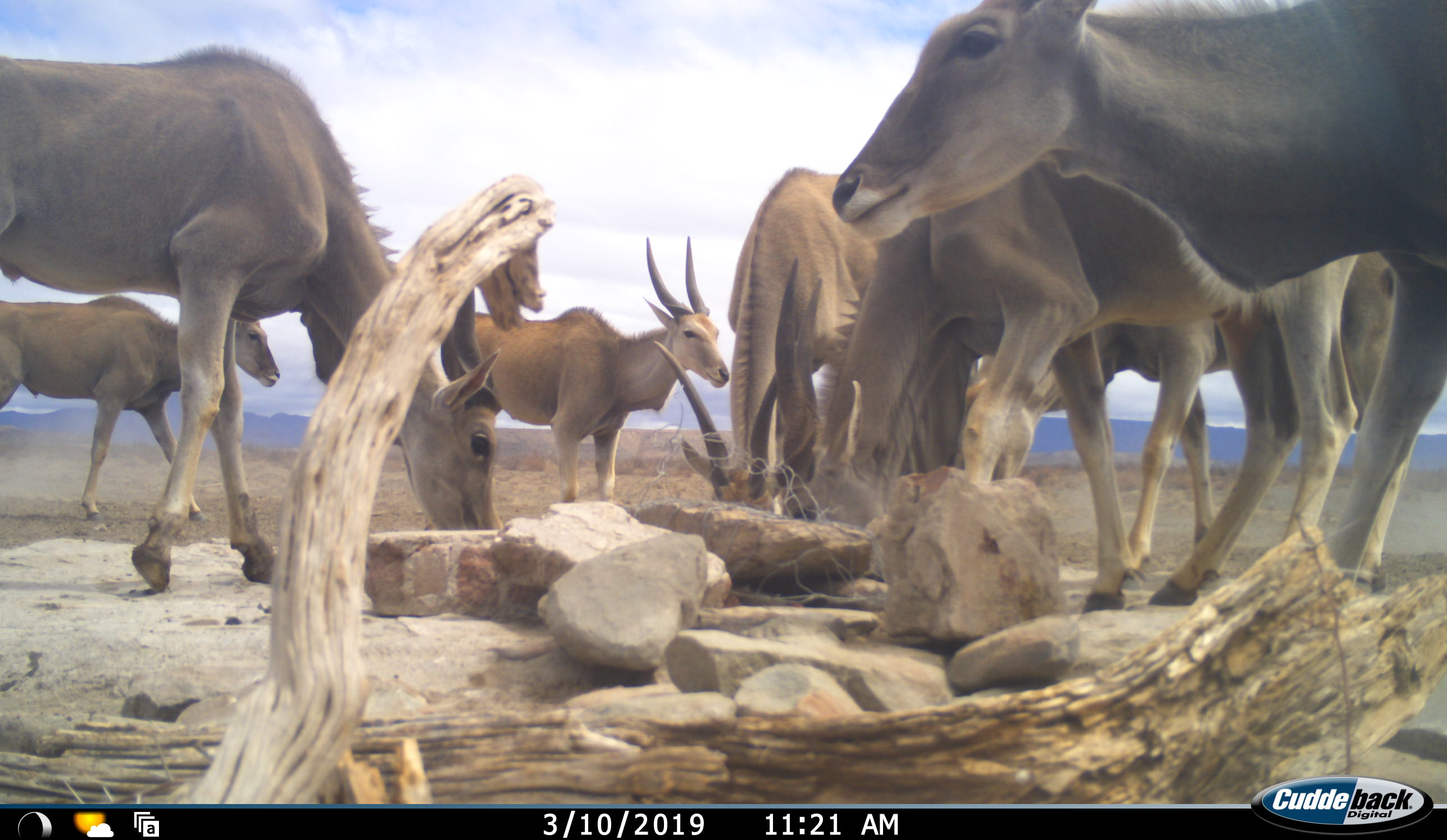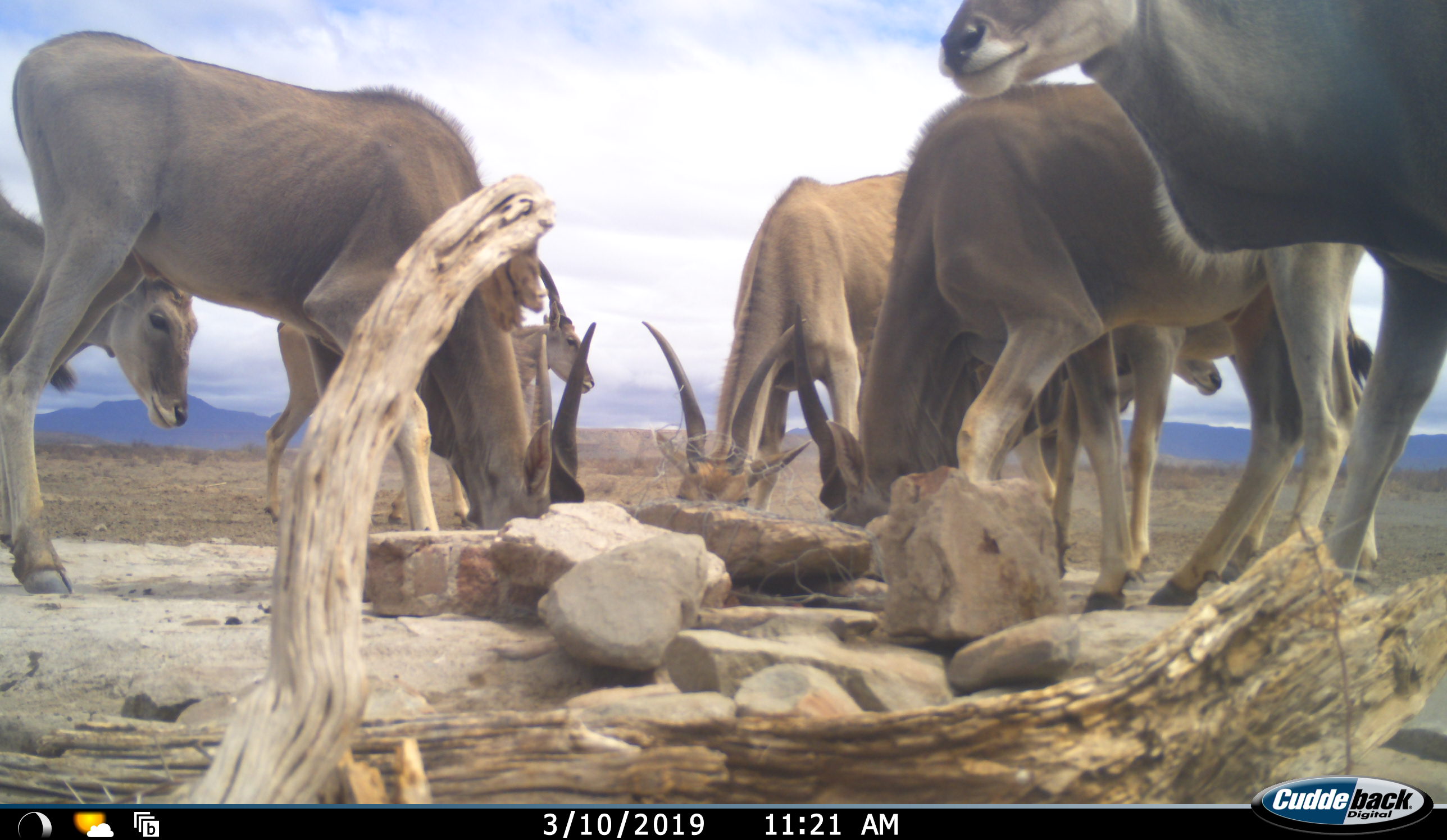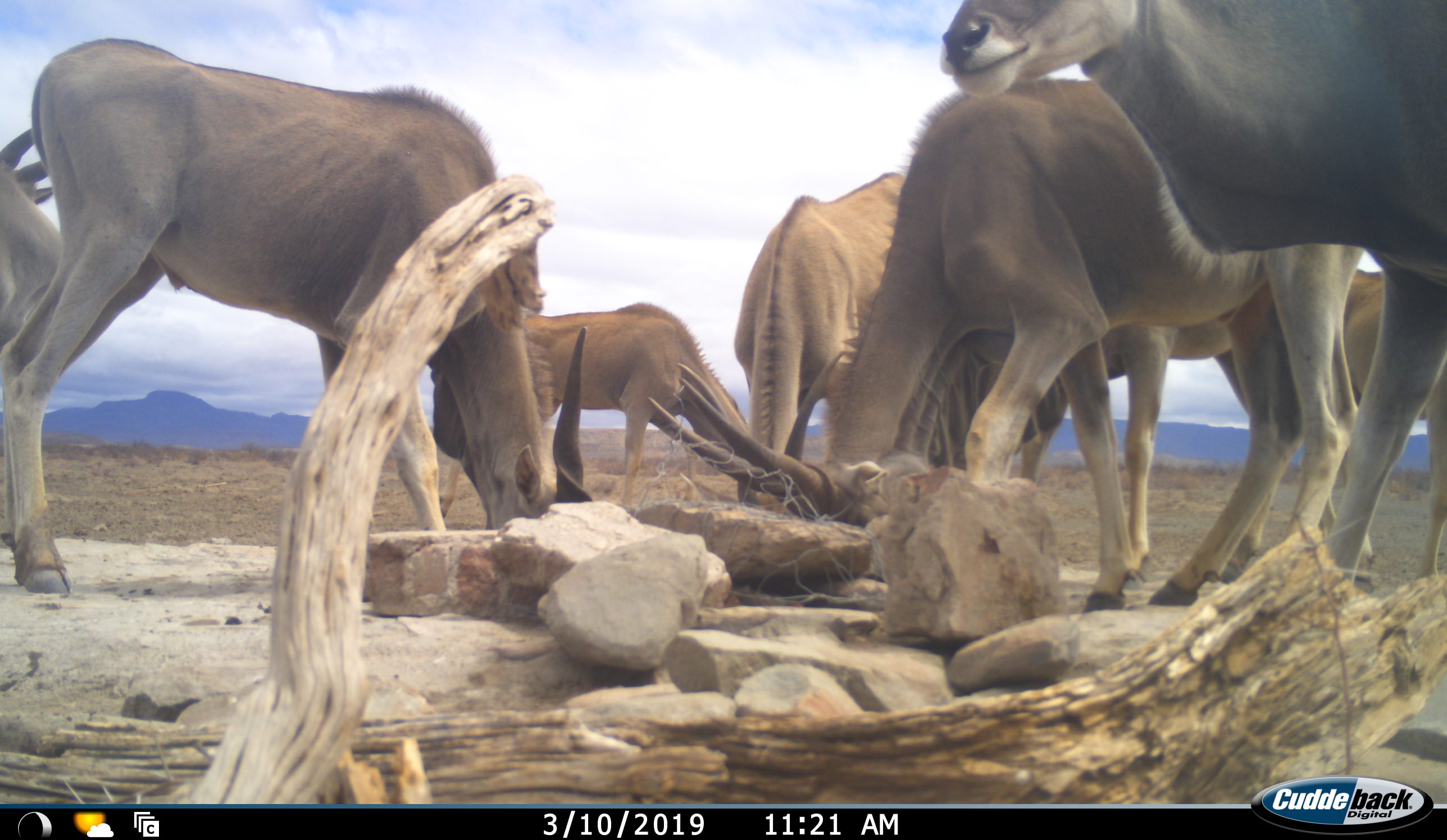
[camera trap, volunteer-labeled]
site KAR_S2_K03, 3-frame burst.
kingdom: Animalia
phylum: Chordata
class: Mammalia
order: Artiodactyla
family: Bovidae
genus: Tragelaphus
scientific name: Tragelaphus oryx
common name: eland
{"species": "eland (Tragelaphus oryx)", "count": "7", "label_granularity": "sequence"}